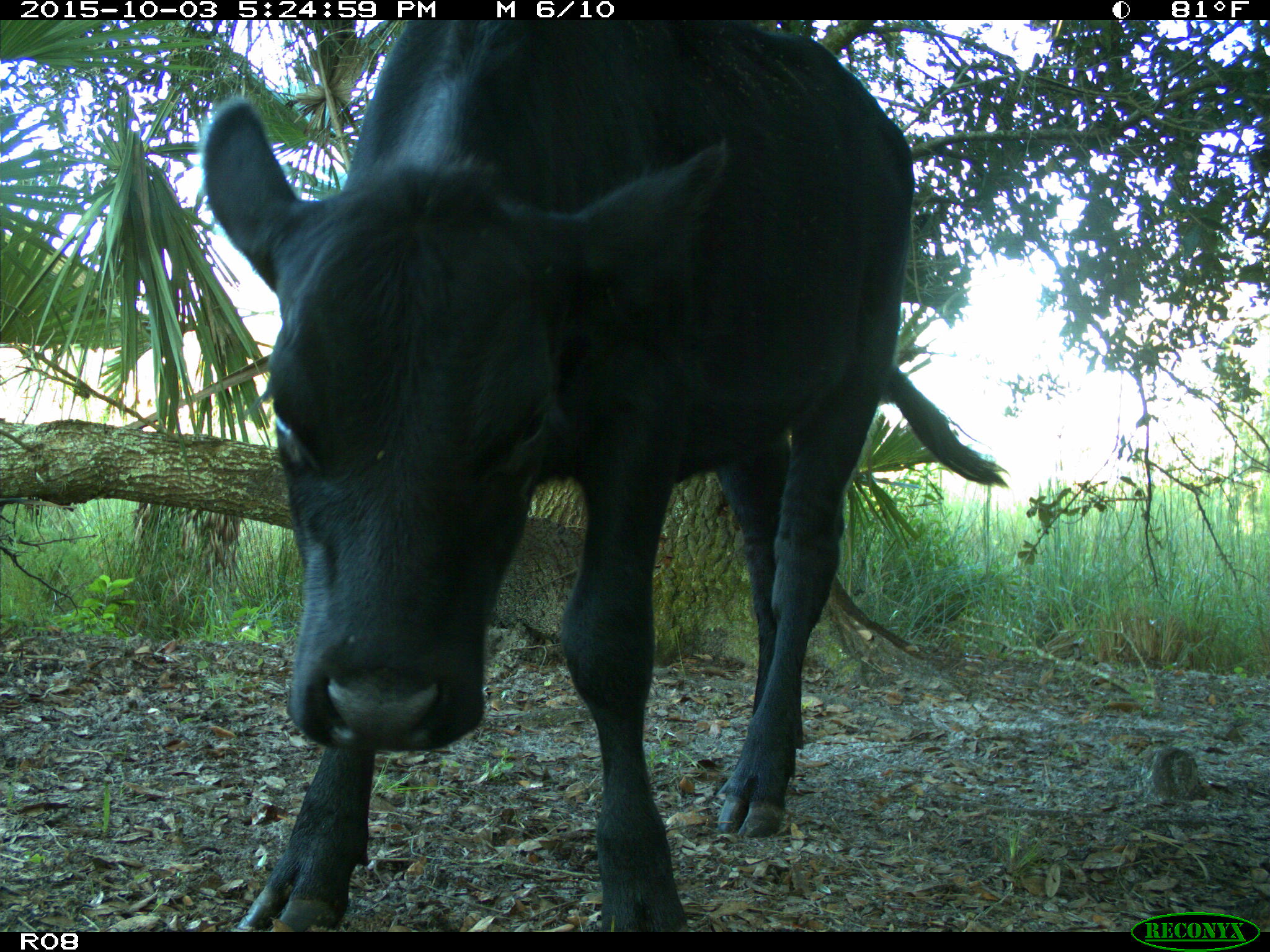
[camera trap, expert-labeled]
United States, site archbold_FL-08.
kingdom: Animalia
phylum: Chordata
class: Mammalia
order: Artiodactyla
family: Bovidae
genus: Bos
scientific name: Bos taurus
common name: domestic cow